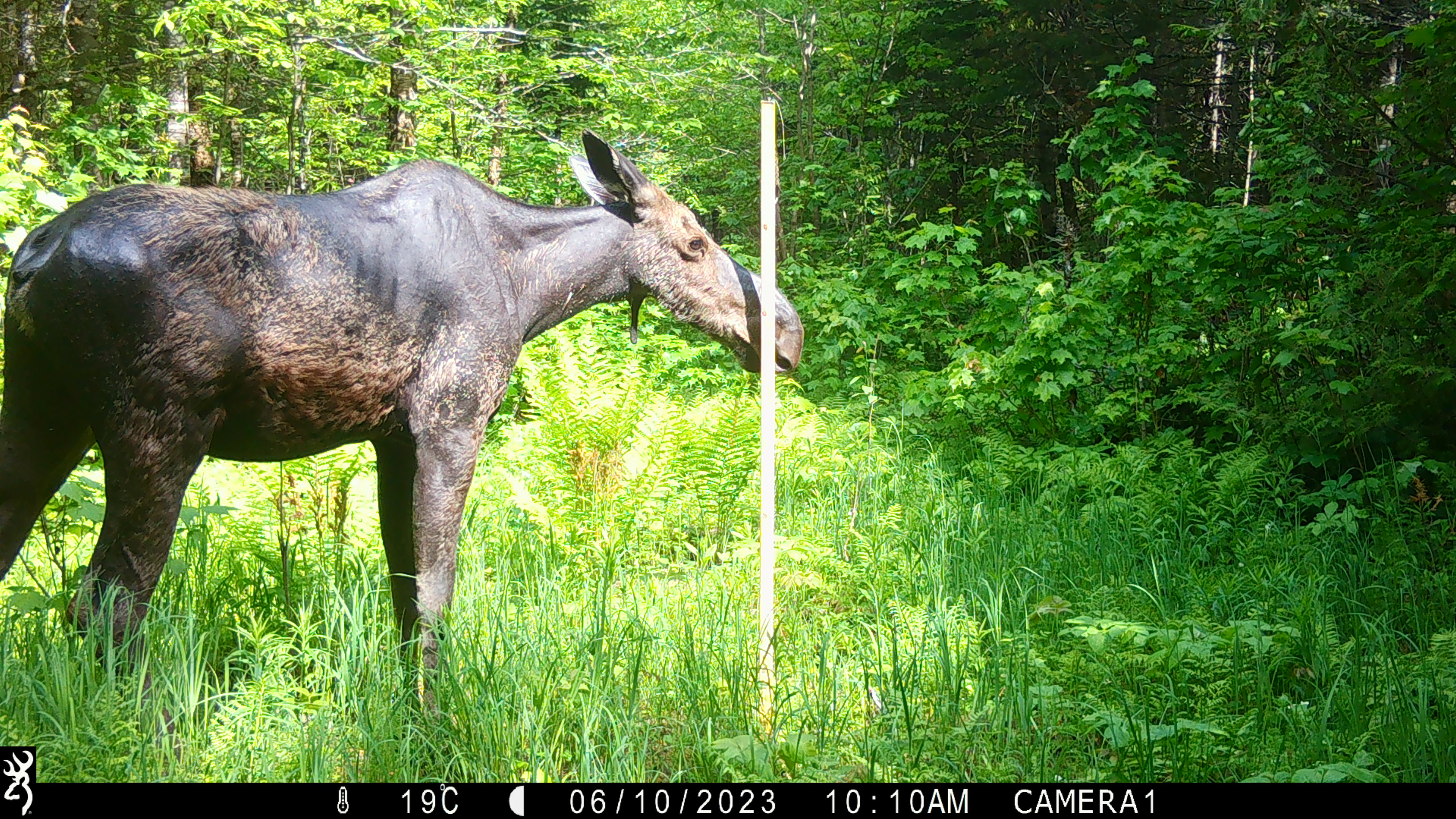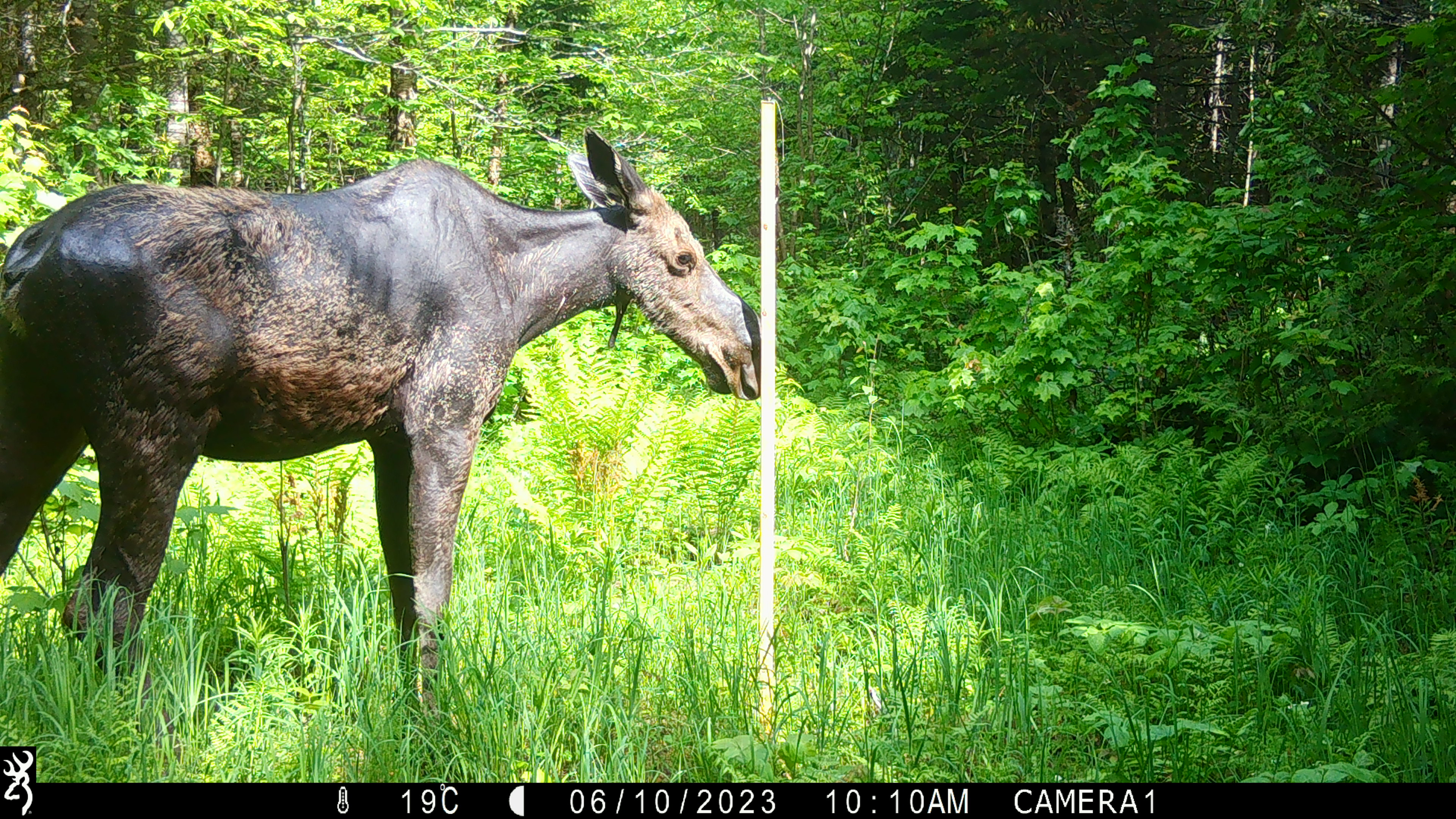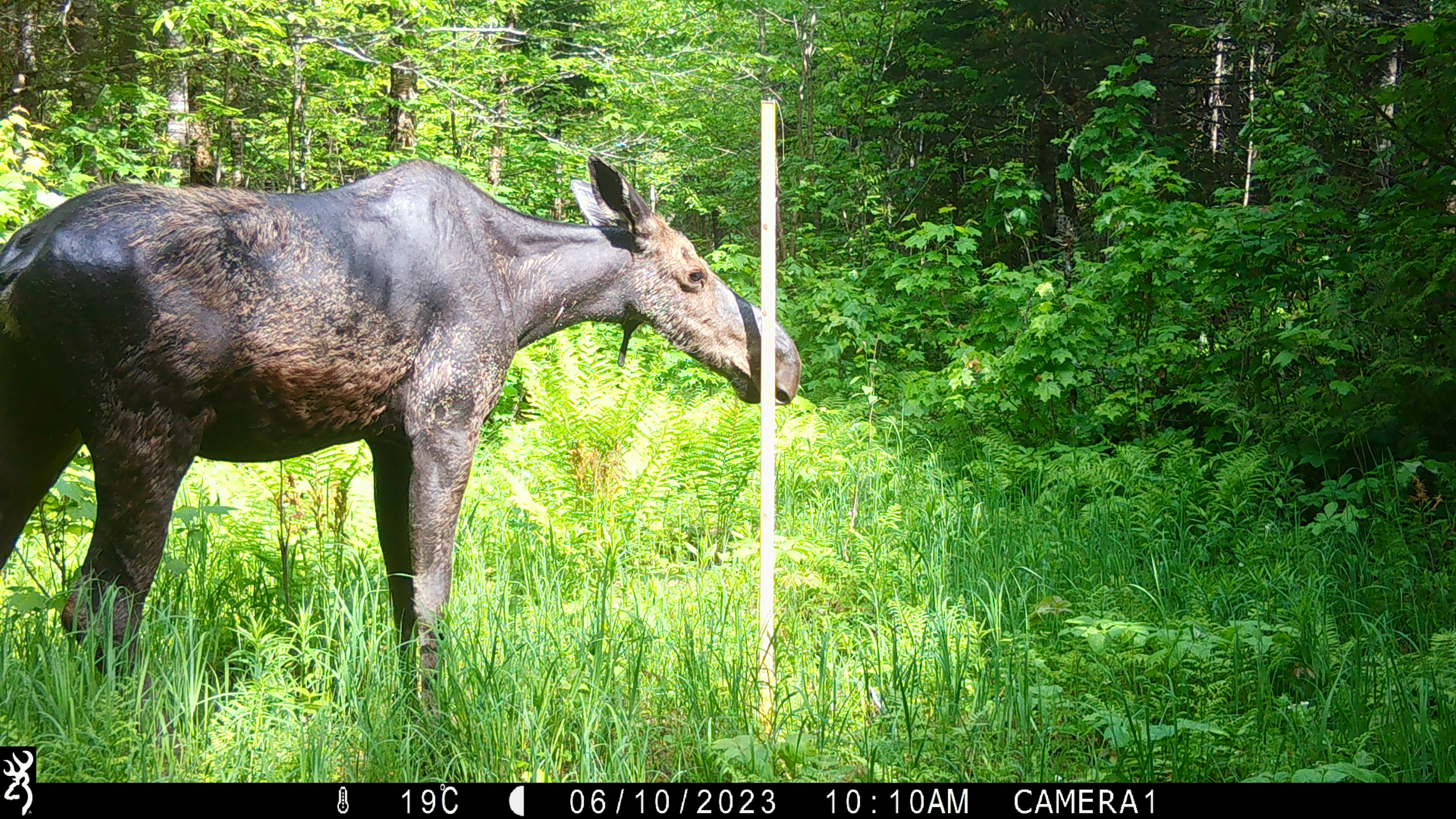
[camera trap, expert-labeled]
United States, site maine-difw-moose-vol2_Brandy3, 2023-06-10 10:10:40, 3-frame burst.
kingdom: Animalia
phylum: Chordata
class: Mammalia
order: Artiodactyla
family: Cervidae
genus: Alces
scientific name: Alces alces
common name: moose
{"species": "moose (Alces alces)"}